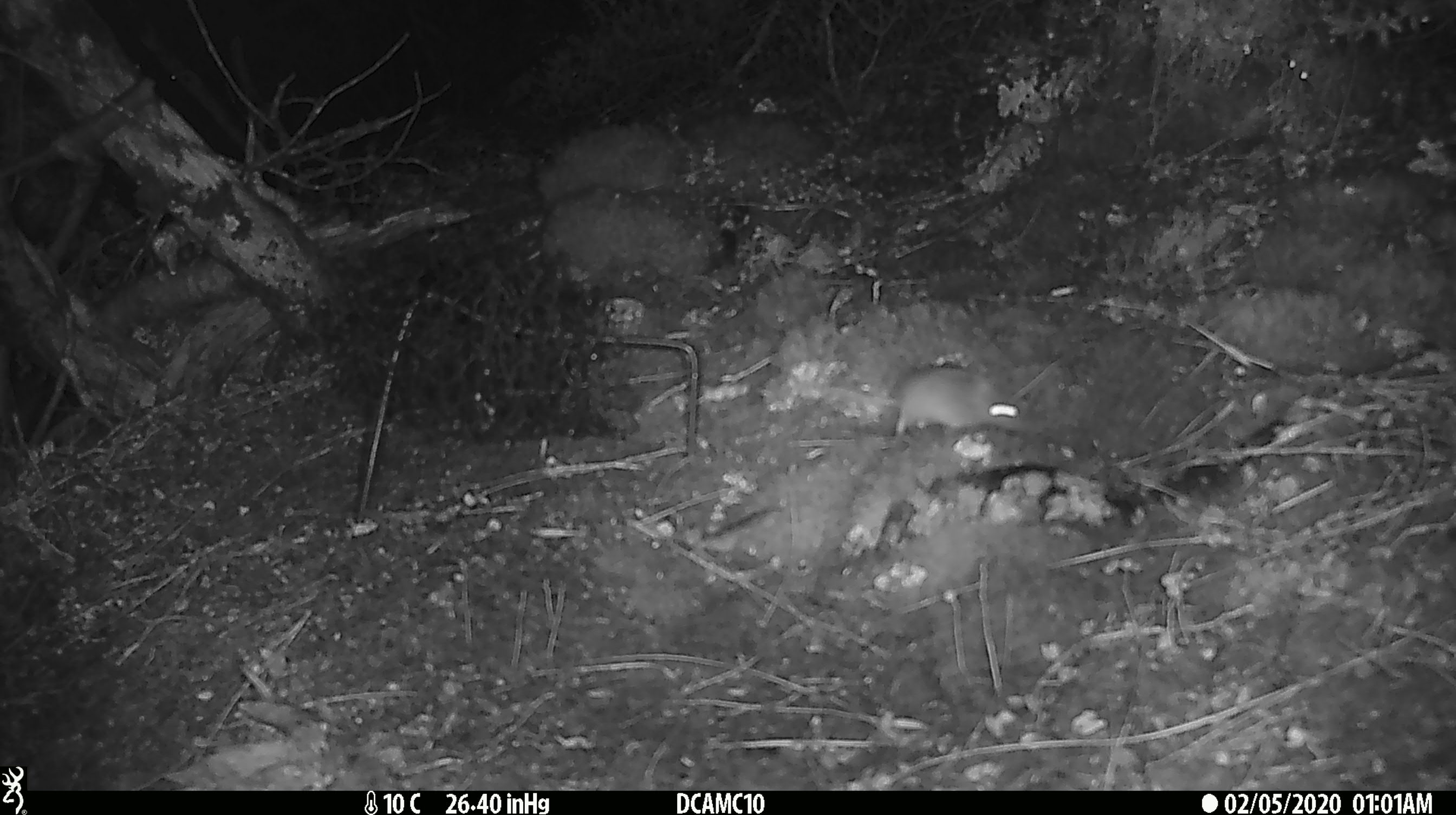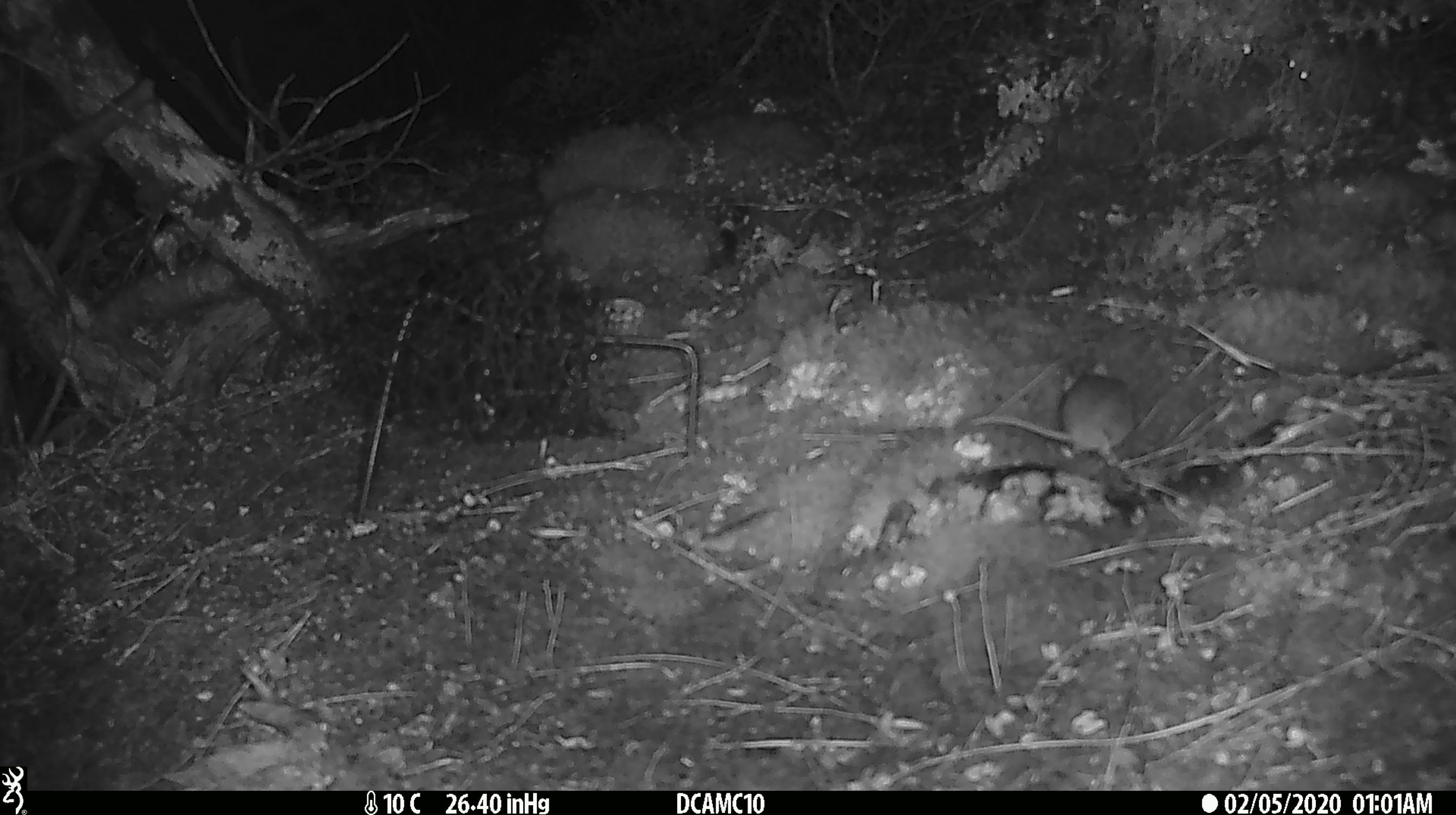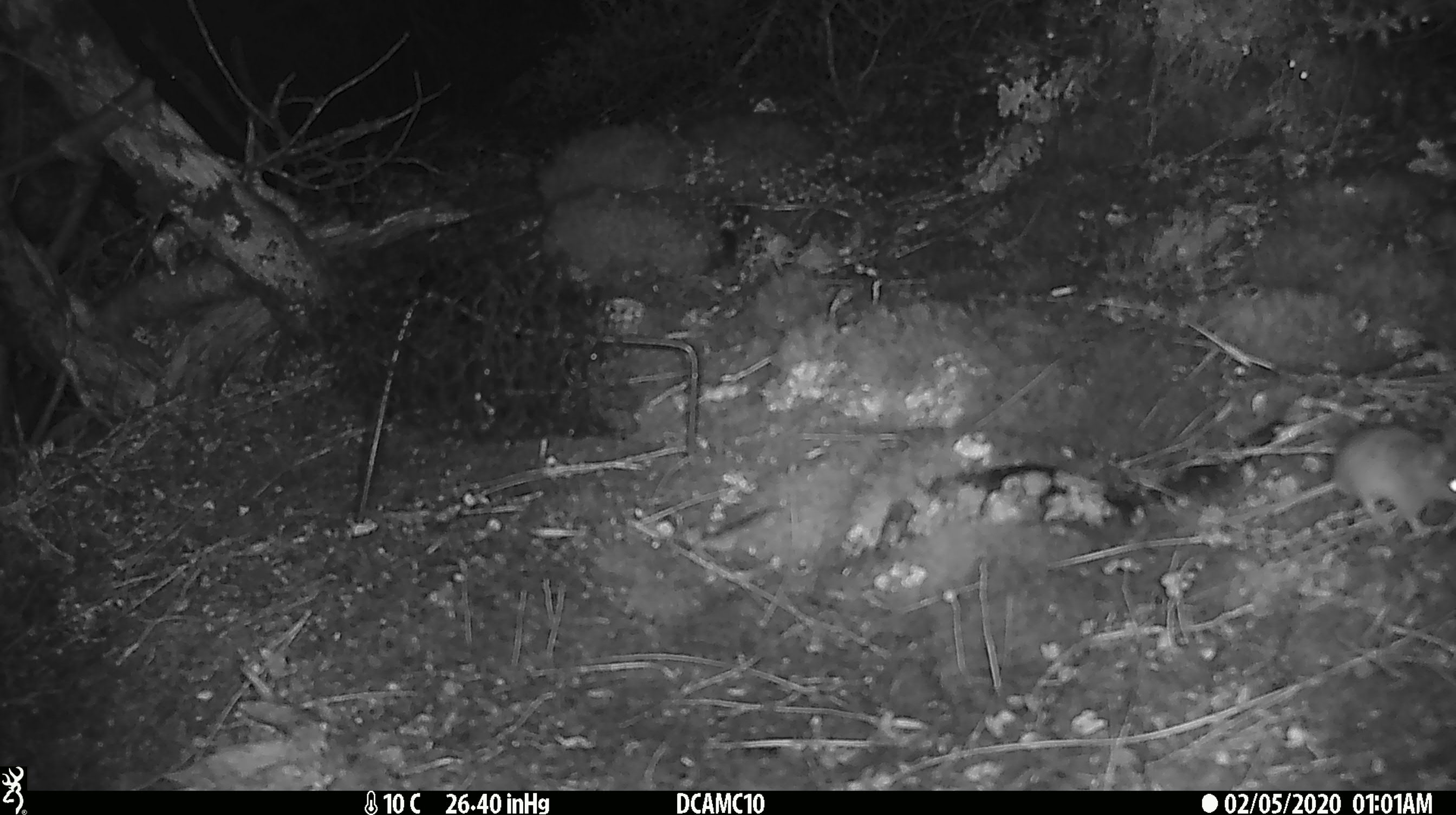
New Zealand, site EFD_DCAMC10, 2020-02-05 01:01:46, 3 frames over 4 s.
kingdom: Animalia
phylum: Chordata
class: Mammalia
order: Rodentia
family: Muridae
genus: Mus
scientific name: Mus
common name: mouse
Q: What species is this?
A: Mouse (Mus).